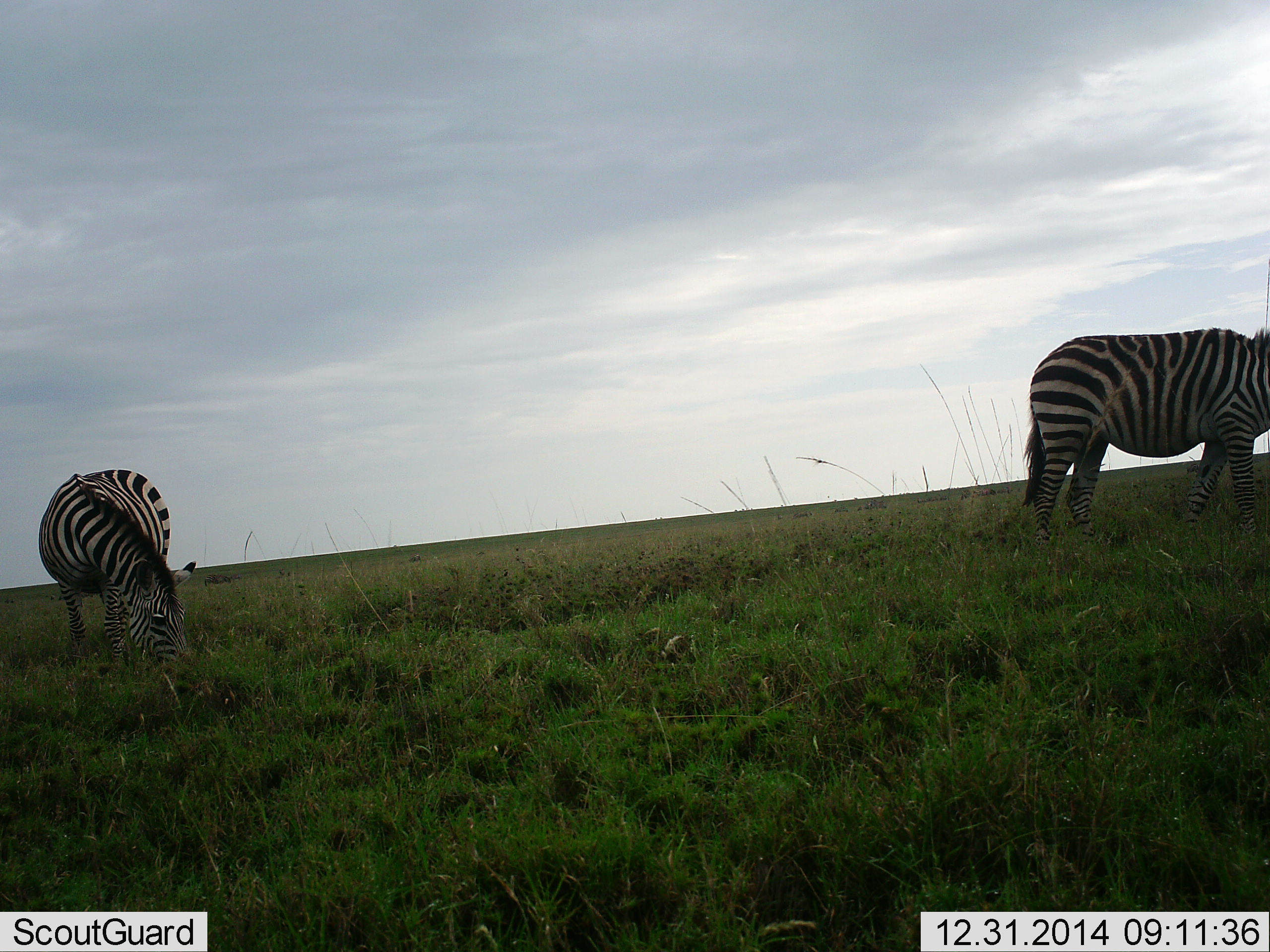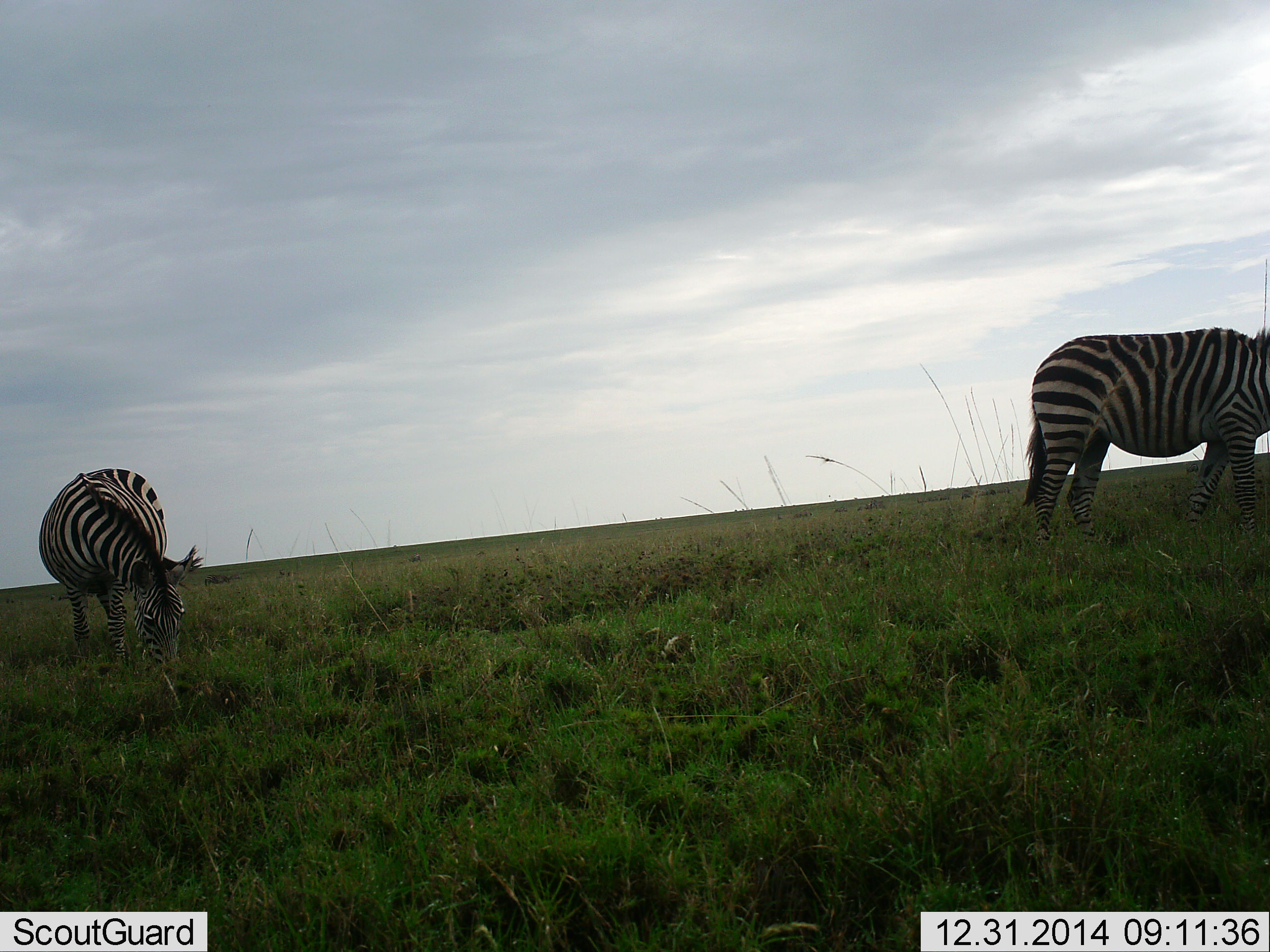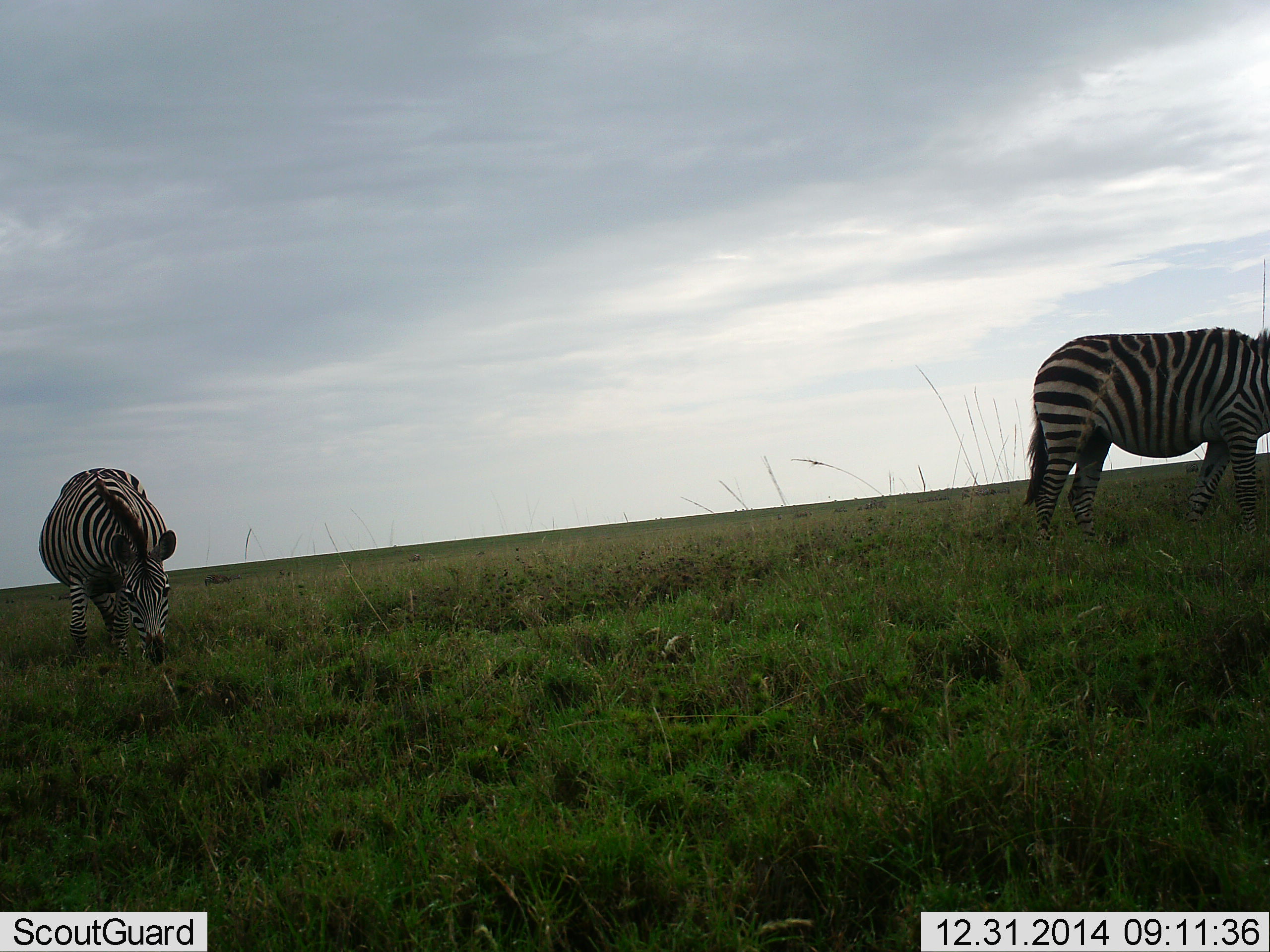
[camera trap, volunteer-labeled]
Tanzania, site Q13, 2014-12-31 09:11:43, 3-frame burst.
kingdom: Animalia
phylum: Chordata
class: Mammalia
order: Perissodactyla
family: Equidae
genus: Equus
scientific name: Equus quagga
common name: plains zebra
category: zebra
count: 2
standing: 30%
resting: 0%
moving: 0%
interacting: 0%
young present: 0%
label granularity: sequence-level